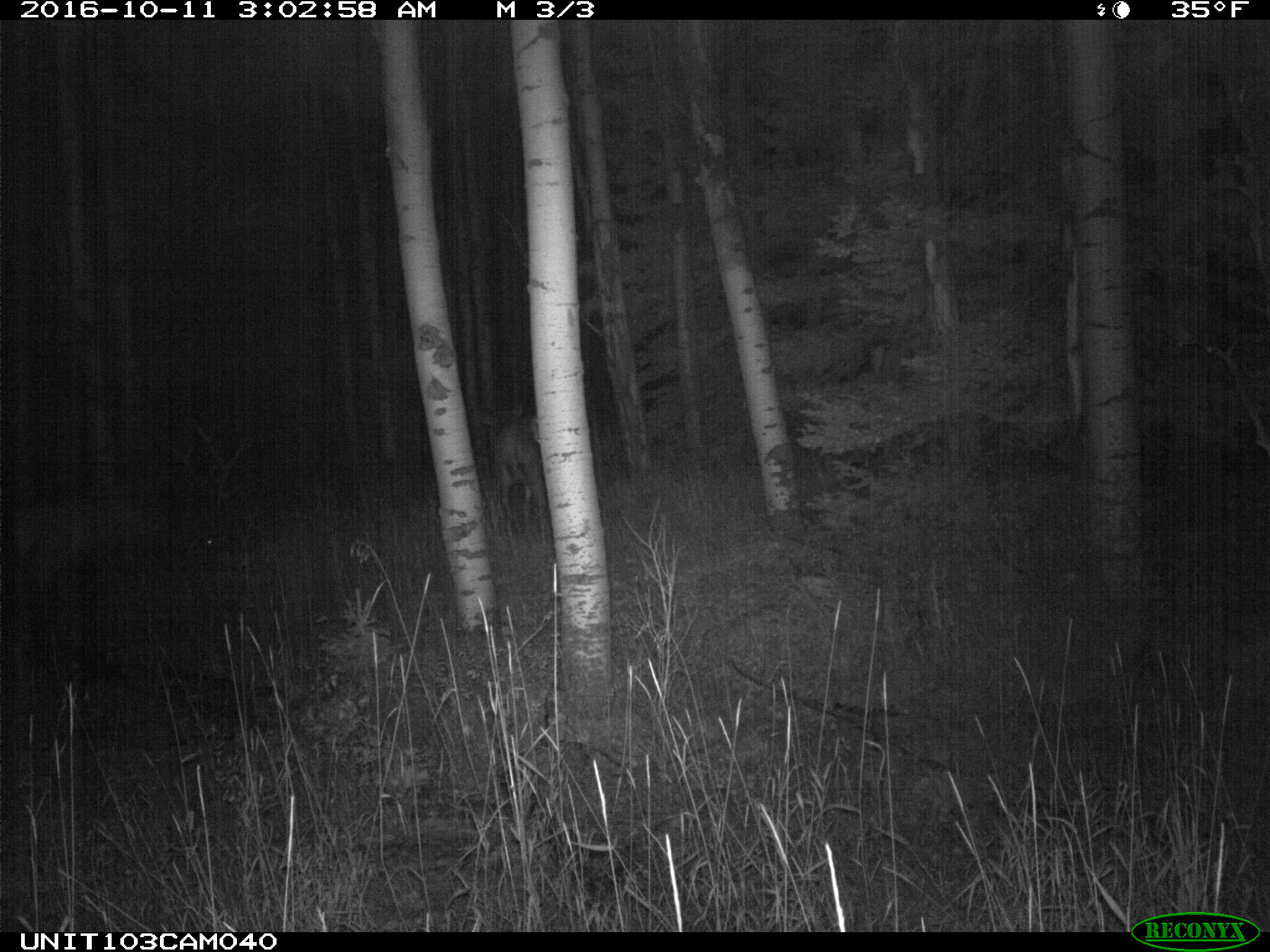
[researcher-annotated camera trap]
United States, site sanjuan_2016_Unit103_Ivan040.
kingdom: Animalia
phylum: Chordata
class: Mammalia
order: Artiodactyla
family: Cervidae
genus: Cervus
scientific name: Cervus elaphus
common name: red deer